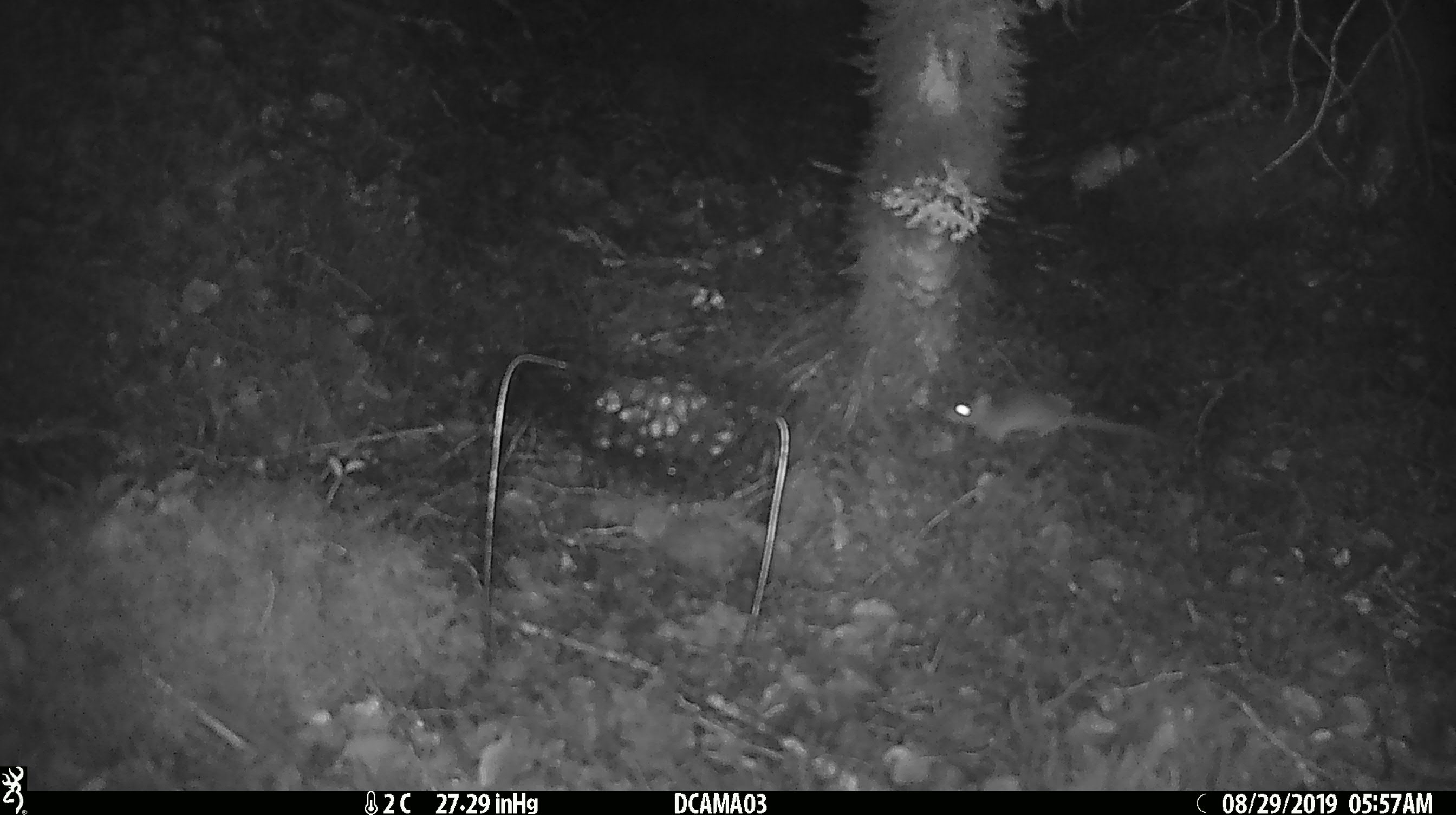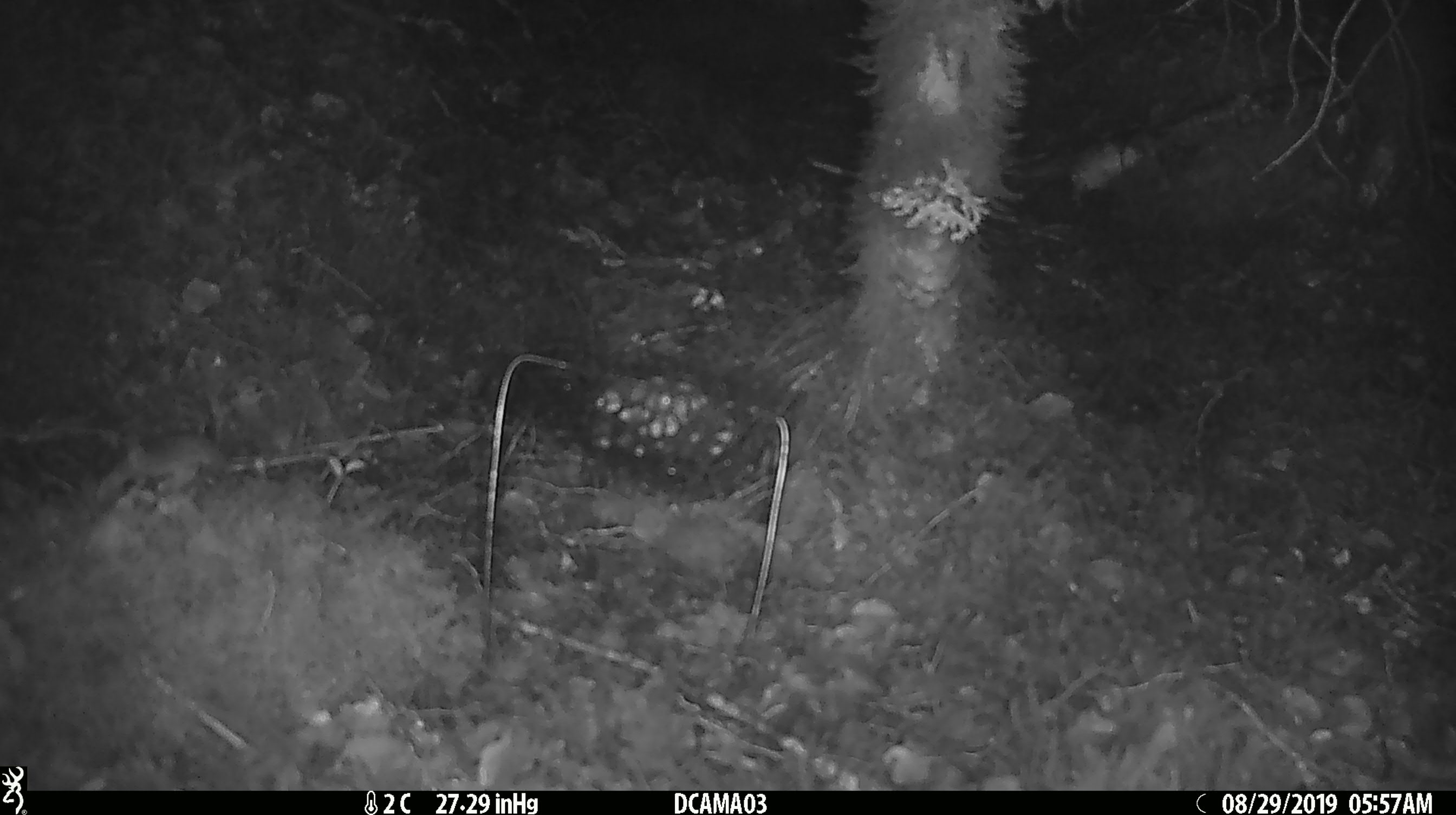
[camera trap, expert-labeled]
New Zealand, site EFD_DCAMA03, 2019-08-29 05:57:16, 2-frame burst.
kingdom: Animalia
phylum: Chordata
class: Mammalia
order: Rodentia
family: Muridae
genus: Mus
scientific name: Mus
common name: mouse